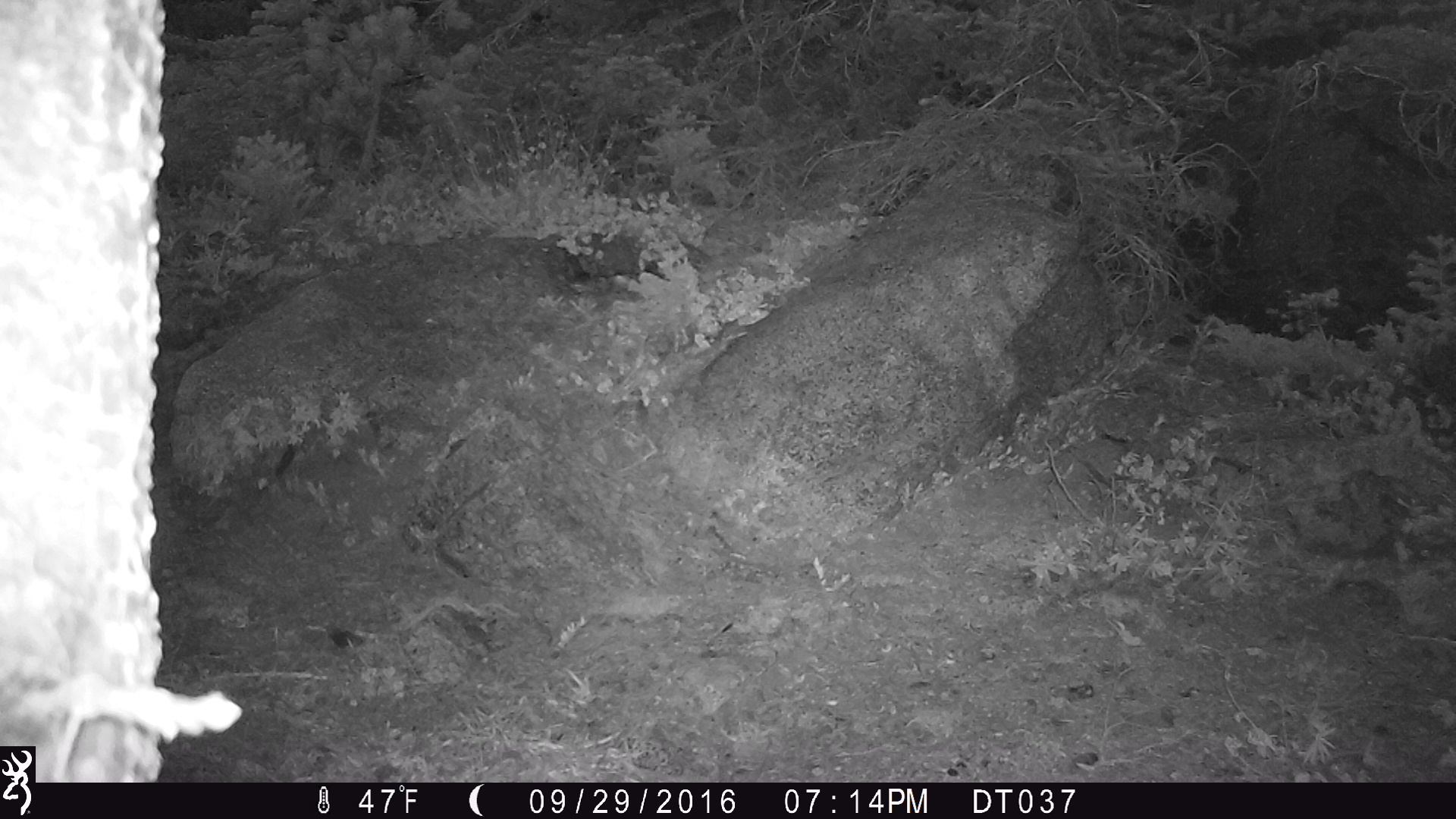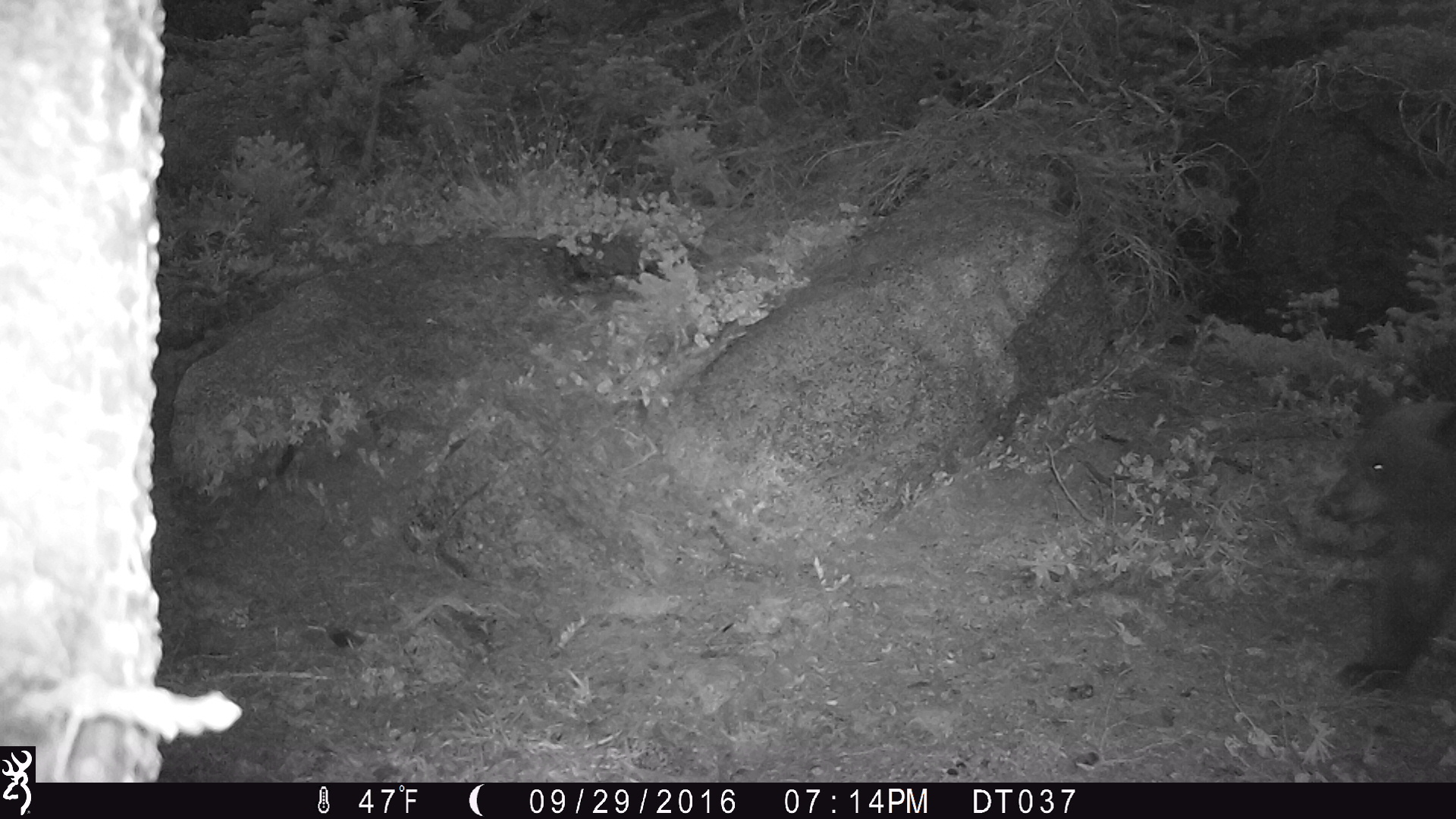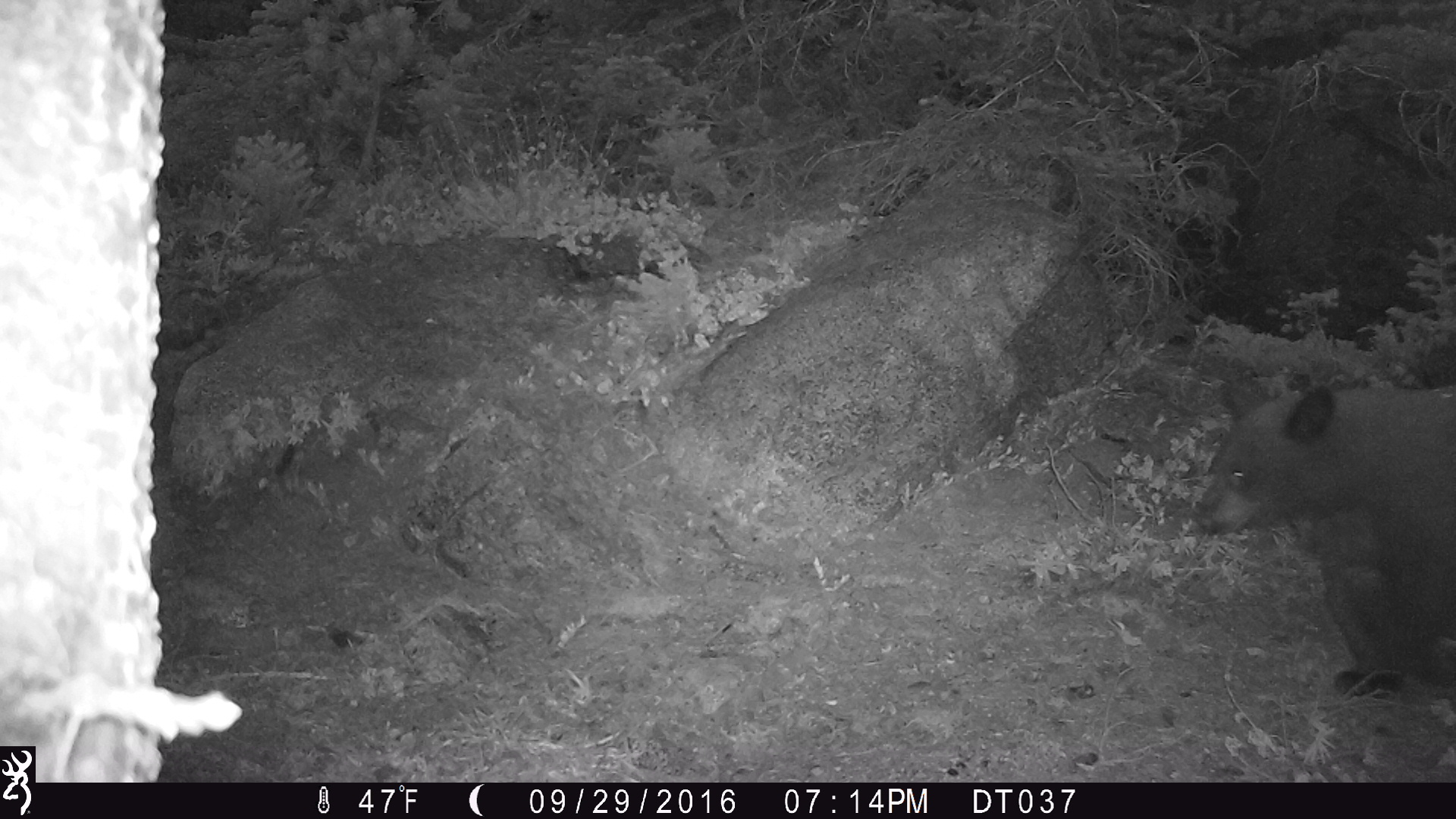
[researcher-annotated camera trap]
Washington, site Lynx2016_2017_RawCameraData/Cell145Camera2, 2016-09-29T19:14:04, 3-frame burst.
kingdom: Animalia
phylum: Chordata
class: Mammalia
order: Carnivora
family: Ursidae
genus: Ursus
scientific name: Ursus americanus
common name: american black bear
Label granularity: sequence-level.